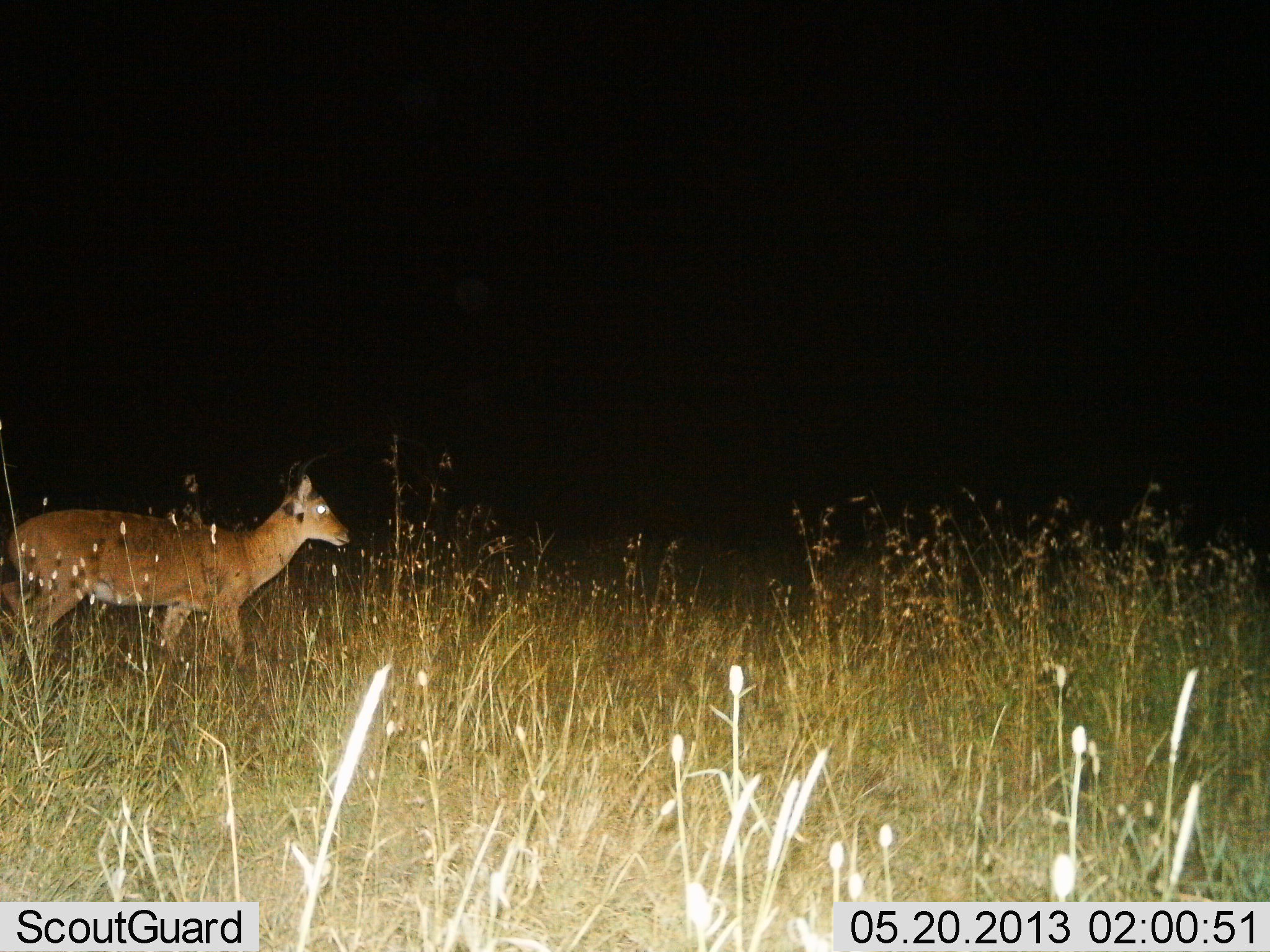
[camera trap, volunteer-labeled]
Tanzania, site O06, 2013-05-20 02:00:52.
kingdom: Animalia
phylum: Chordata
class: Mammalia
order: Artiodactyla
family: Bovidae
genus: Redunca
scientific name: Redunca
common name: reedbuck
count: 1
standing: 31%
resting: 0%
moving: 69%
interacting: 0%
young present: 0%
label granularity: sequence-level